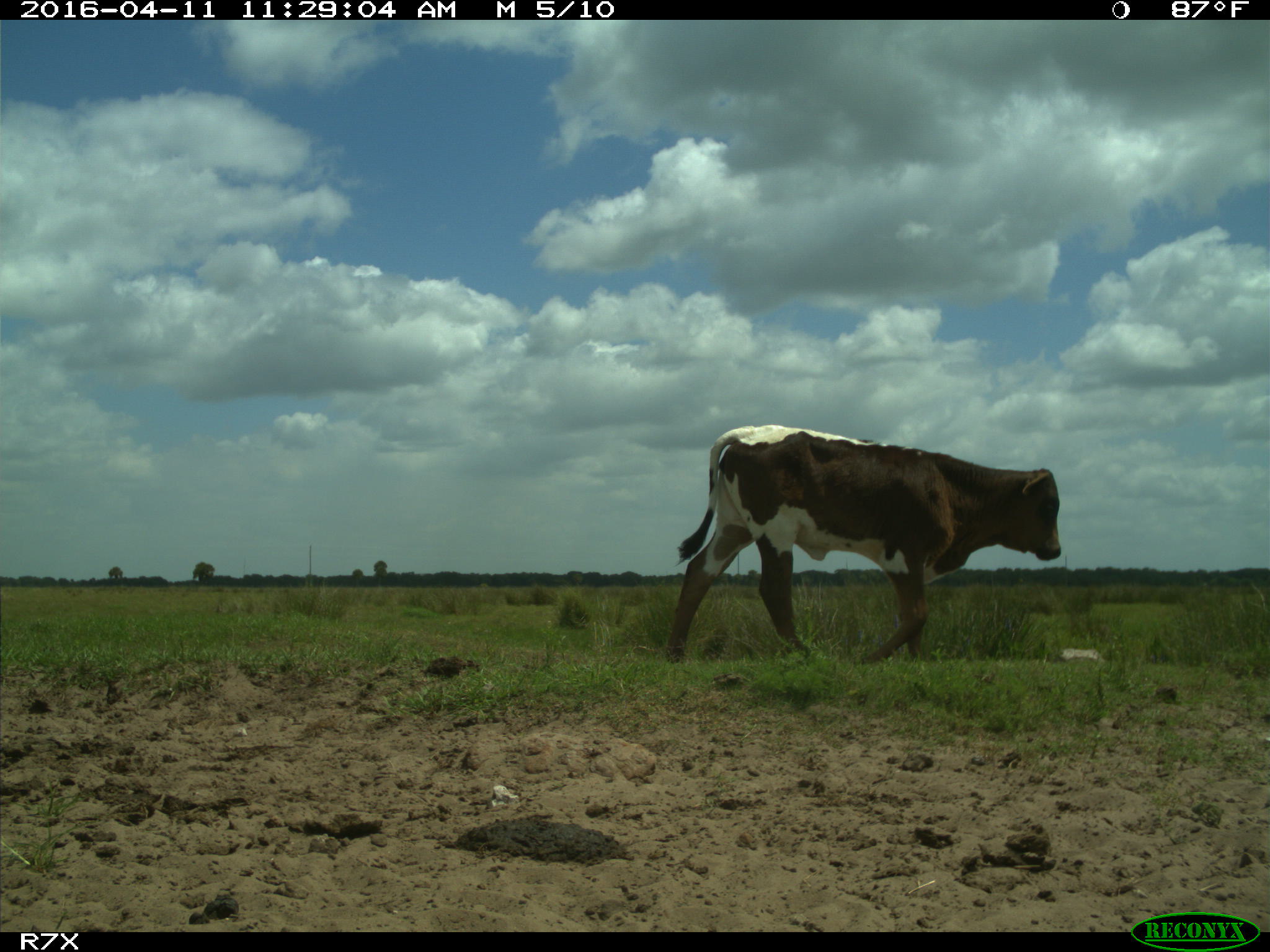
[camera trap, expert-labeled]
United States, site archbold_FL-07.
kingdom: Animalia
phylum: Chordata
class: Mammalia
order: Artiodactyla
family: Bovidae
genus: Bos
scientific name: Bos taurus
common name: domestic cow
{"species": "Bos taurus (domestic cow)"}